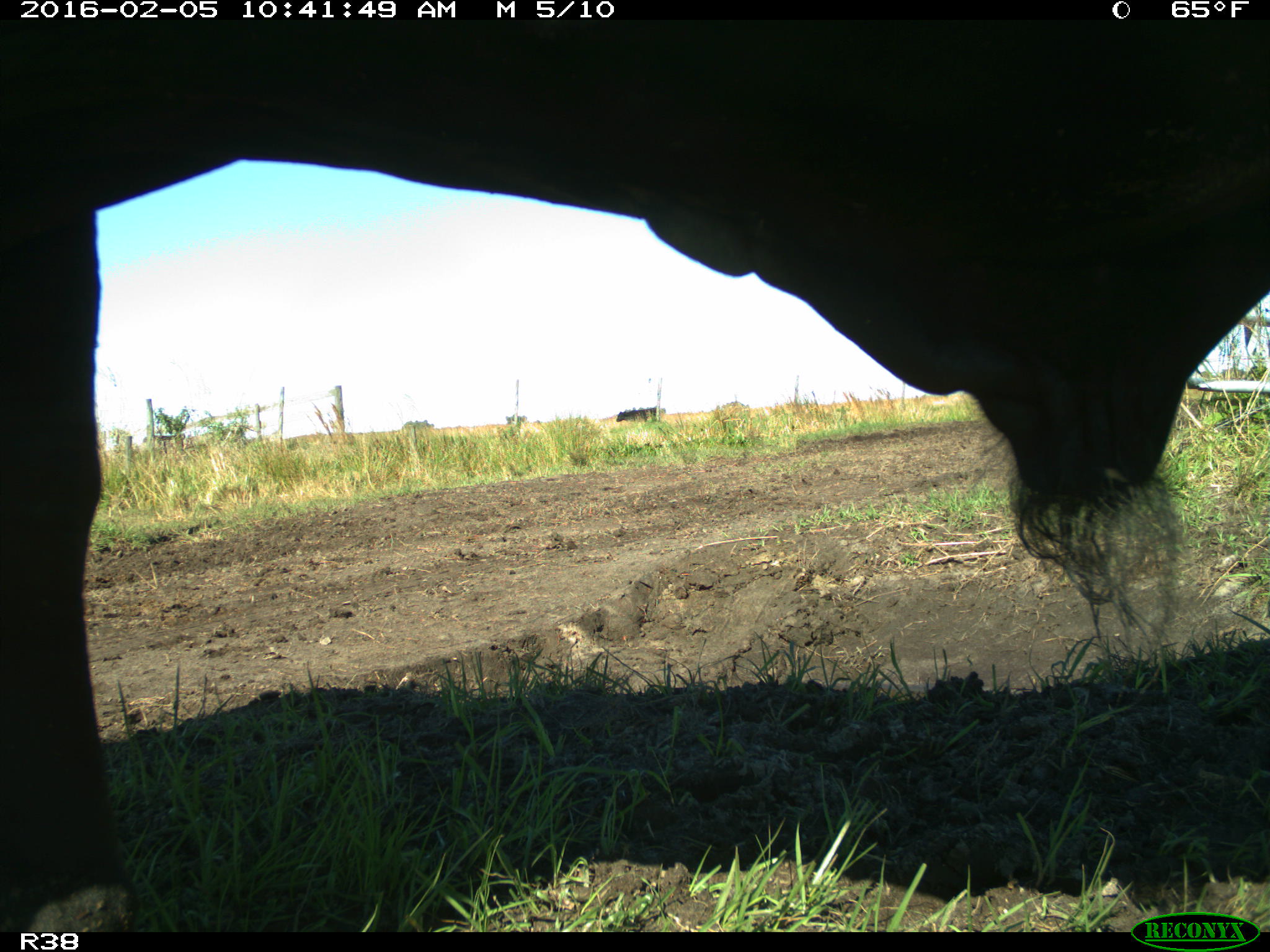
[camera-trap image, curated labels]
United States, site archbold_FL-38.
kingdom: Animalia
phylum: Chordata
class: Mammalia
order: Artiodactyla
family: Bovidae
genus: Bos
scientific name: Bos taurus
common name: domestic cow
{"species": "Bos taurus (domestic cow)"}